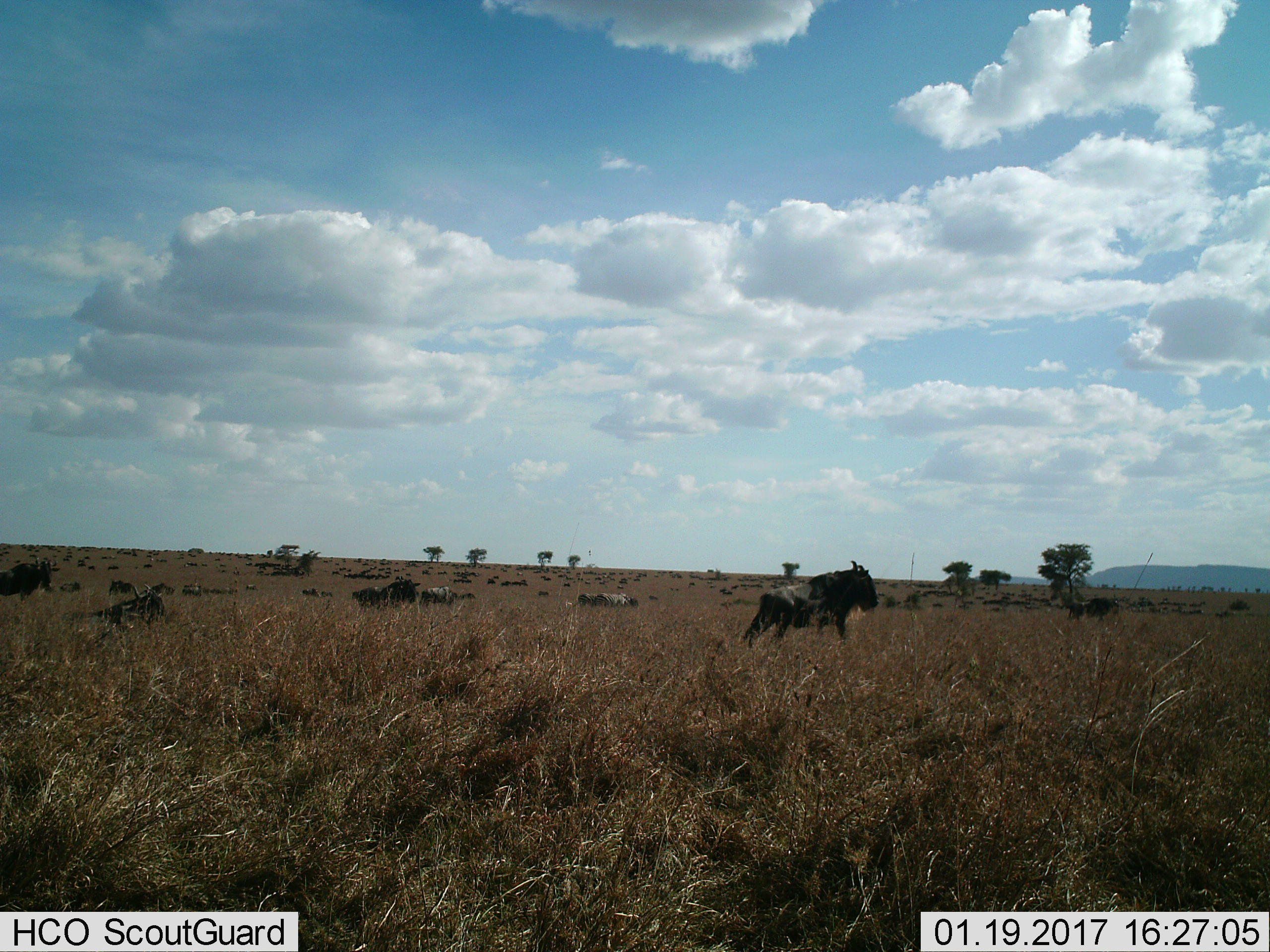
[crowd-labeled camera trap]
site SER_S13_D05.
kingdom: Animalia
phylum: Chordata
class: Mammalia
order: Artiodactyla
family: Bovidae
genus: Connochaetes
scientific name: Connochaetes taurinus taurinus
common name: blue wildebeest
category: wildebeestblue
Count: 11-50.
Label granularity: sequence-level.